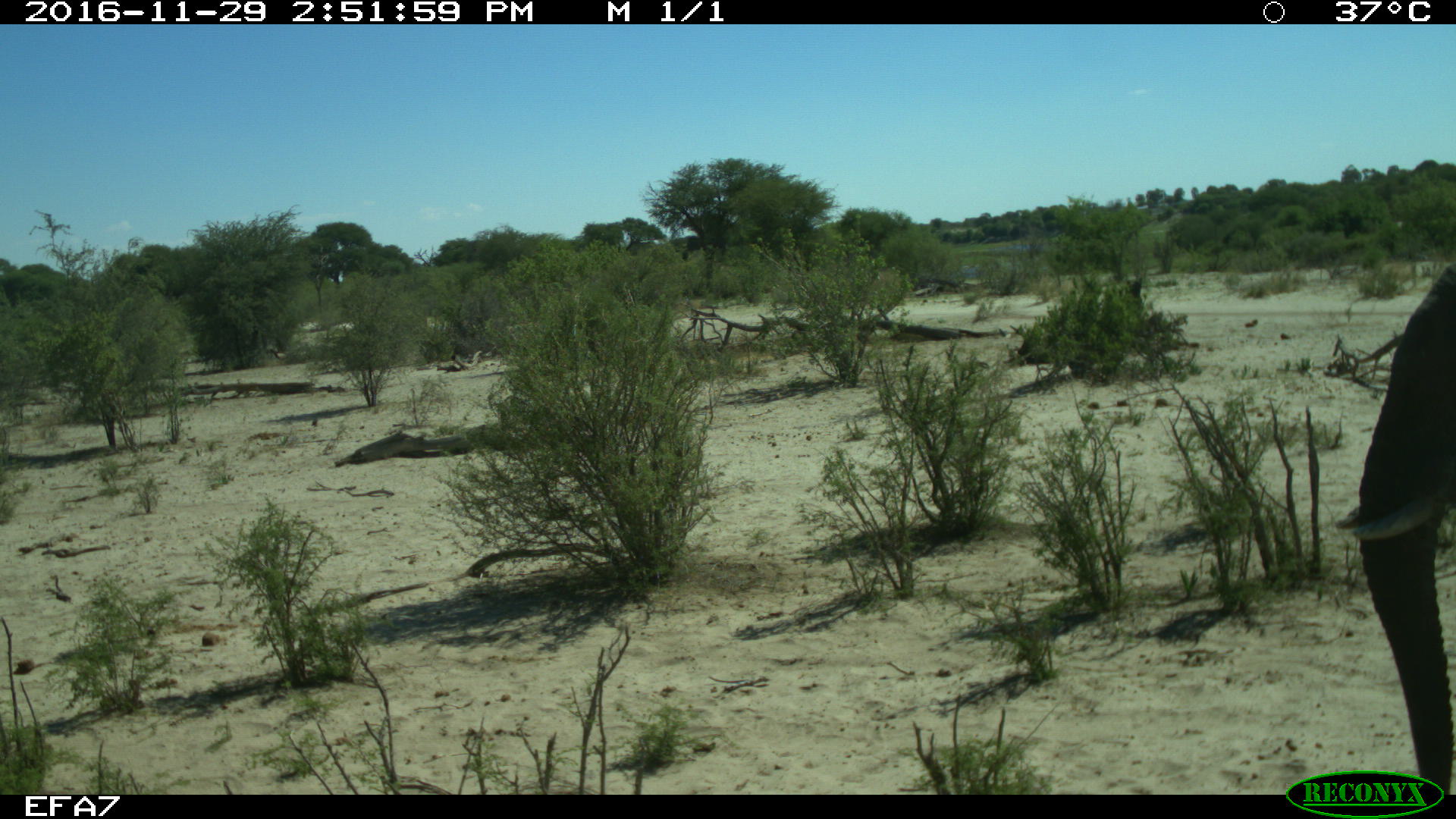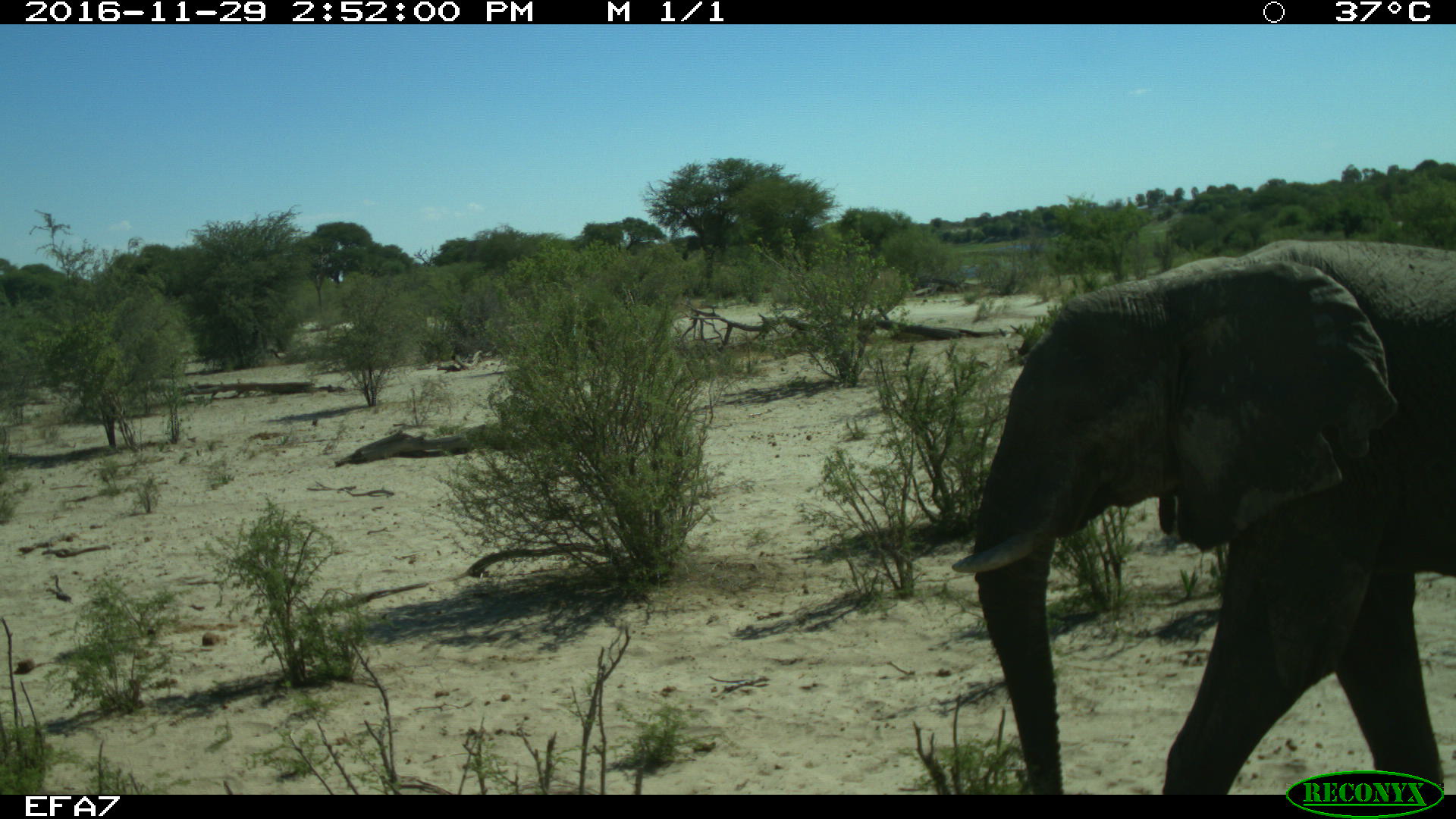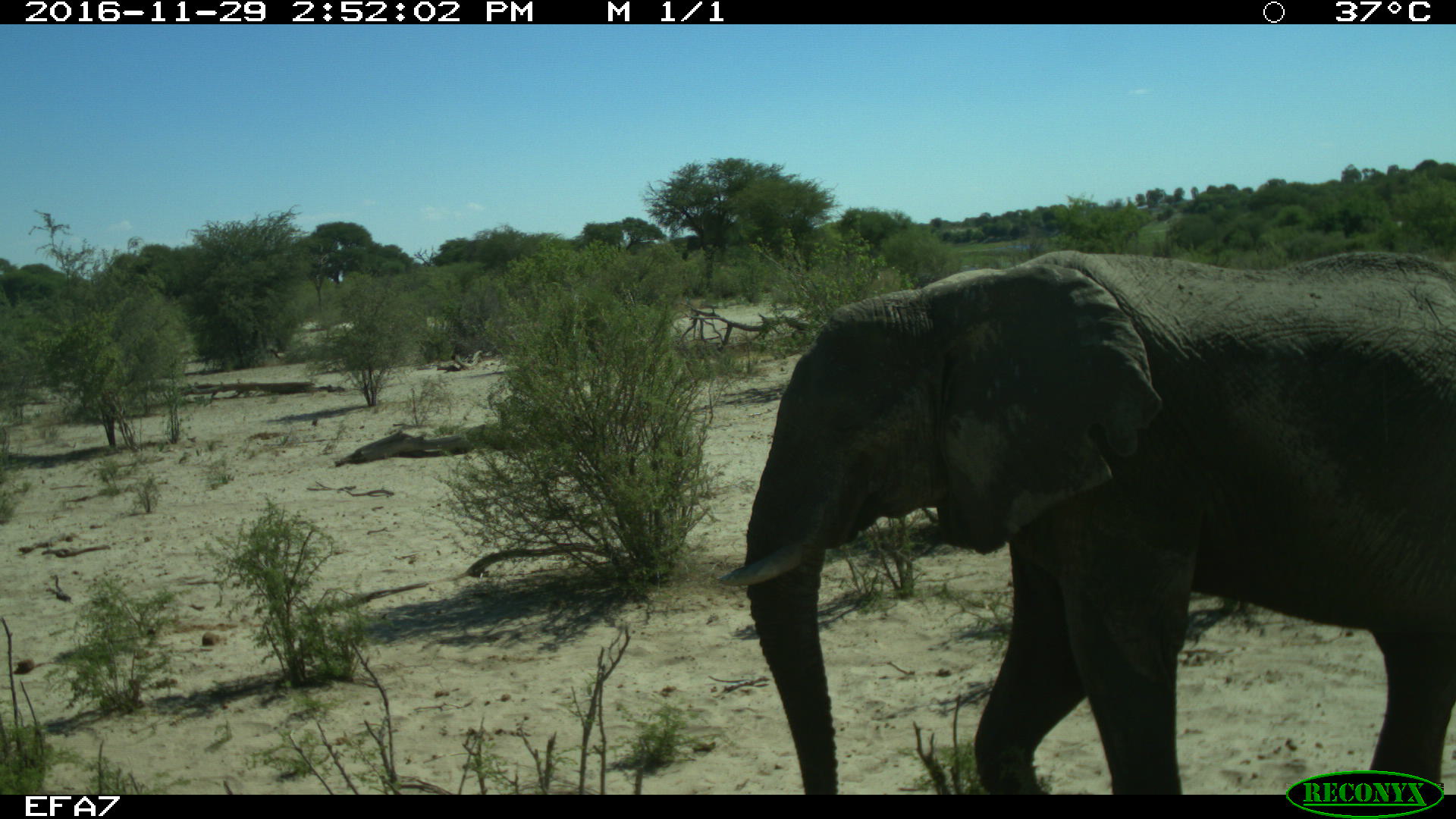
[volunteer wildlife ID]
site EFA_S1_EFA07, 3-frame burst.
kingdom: Animalia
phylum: Chordata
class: Mammalia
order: Proboscidea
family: Elephantidae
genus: Loxodonta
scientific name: Loxodonta africana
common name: african bush elephant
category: elephant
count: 1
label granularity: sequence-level